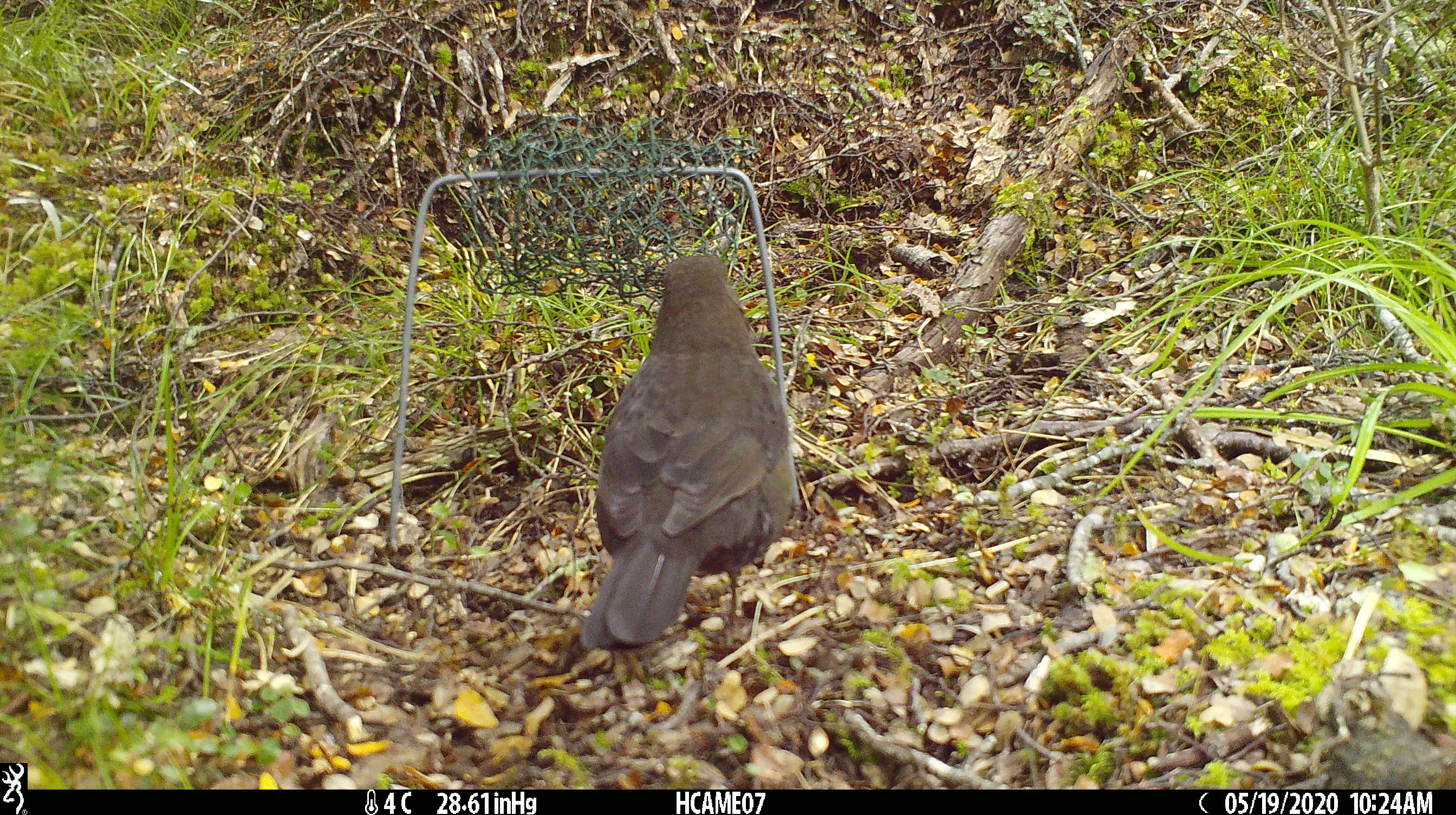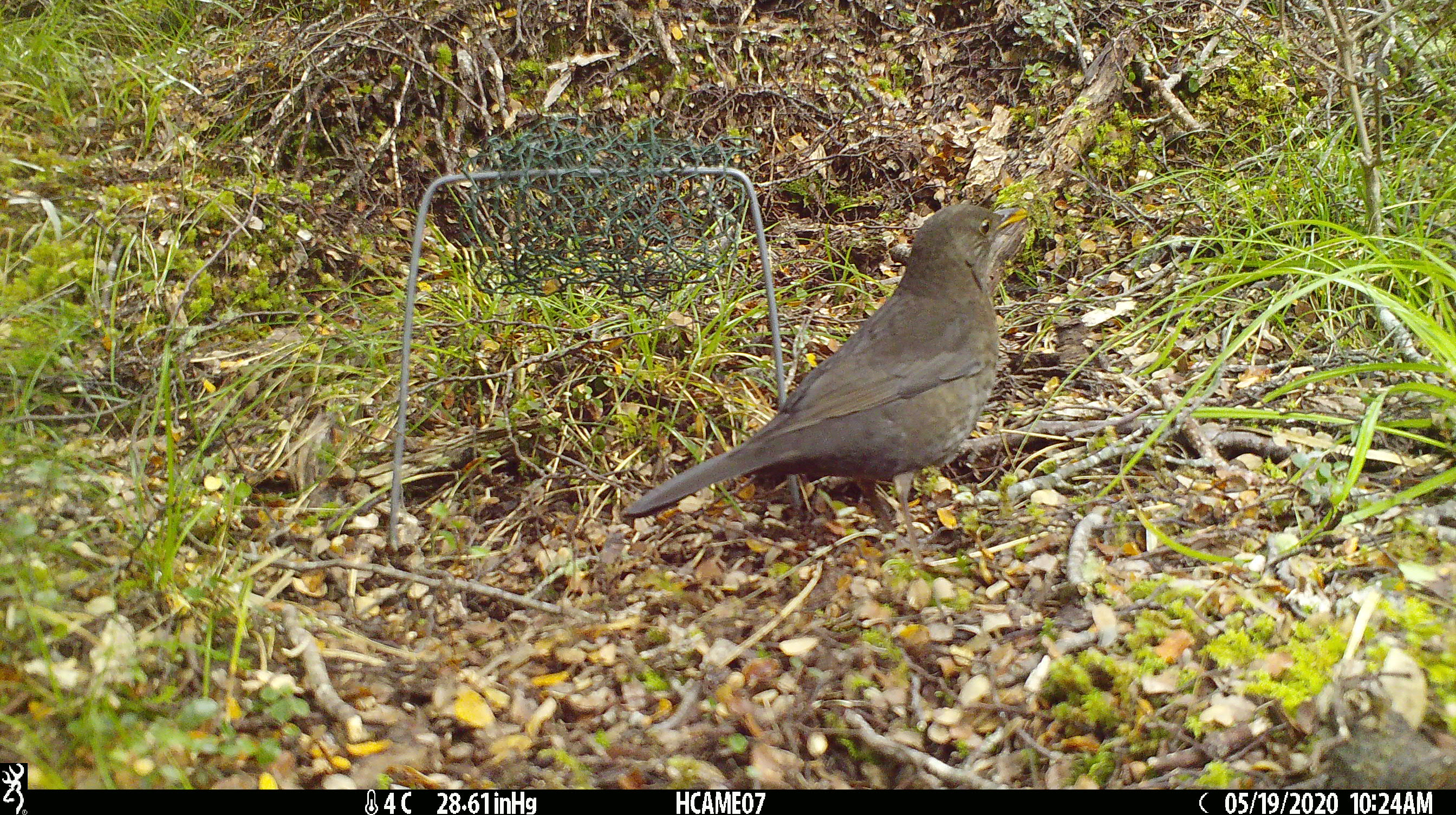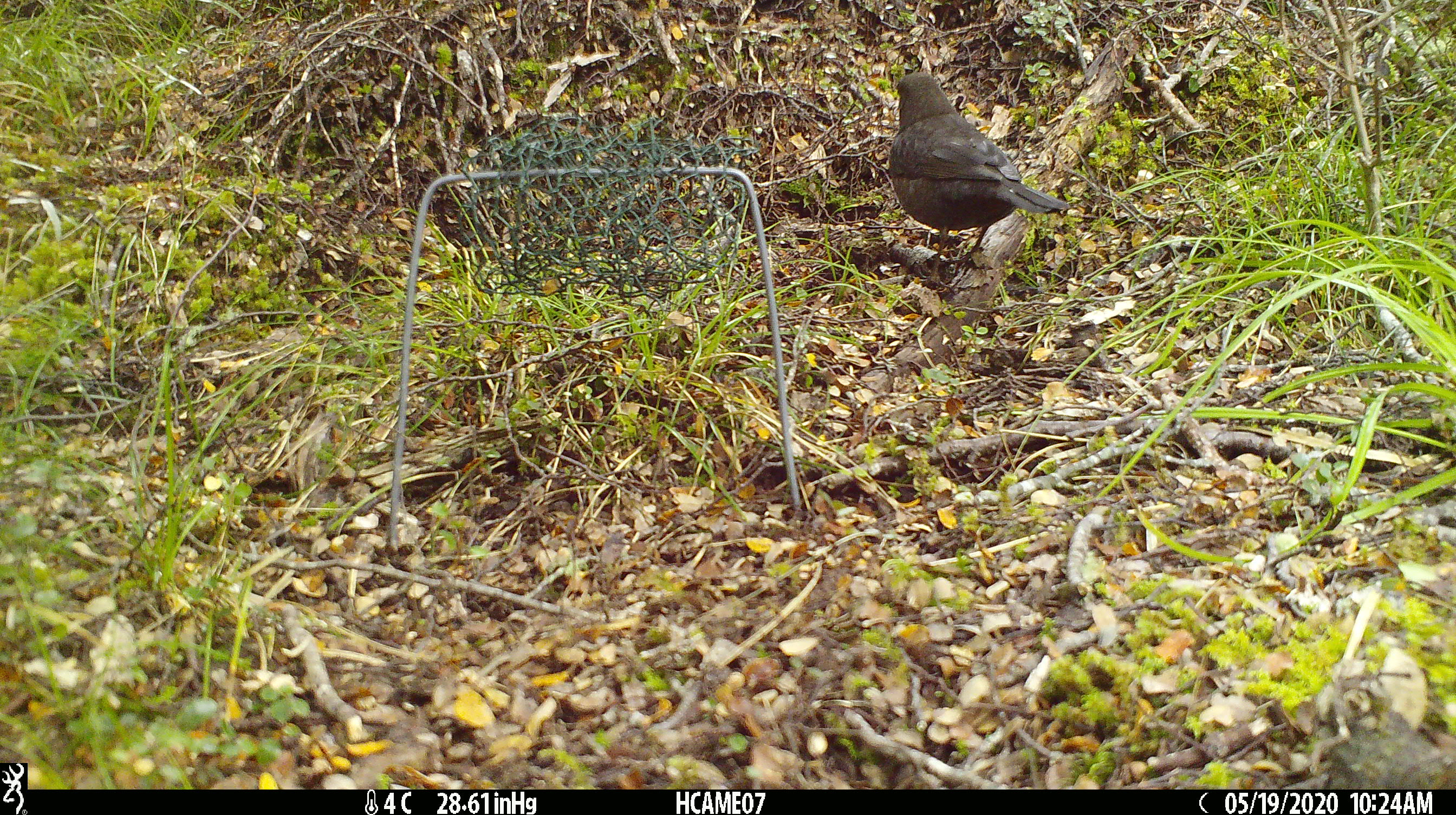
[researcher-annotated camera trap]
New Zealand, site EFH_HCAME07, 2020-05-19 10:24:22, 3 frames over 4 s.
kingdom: Animalia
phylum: Chordata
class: Aves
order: Passeriformes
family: Turdidae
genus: Turdus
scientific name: Turdus merula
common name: eurasian blackbird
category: blackbird